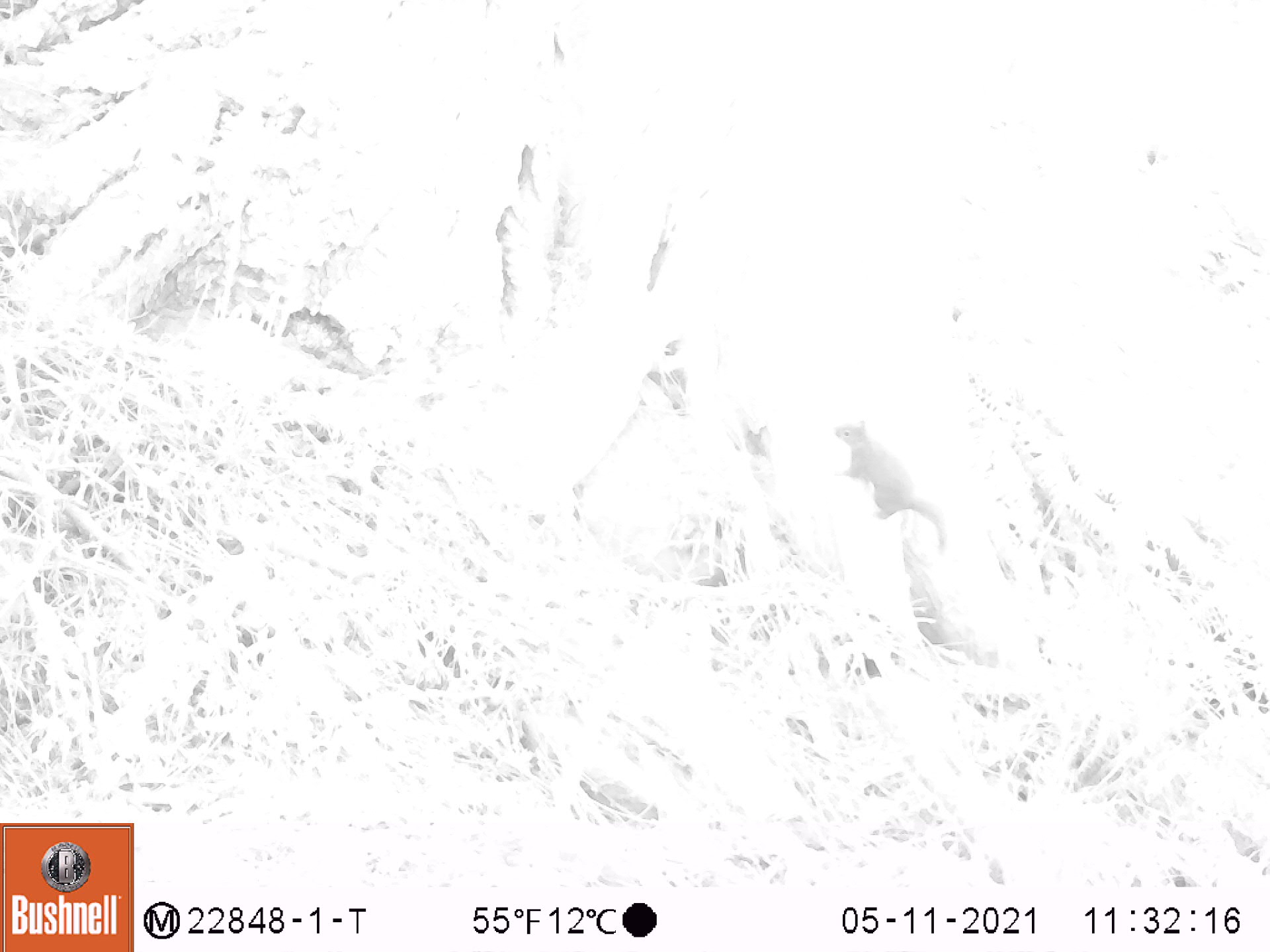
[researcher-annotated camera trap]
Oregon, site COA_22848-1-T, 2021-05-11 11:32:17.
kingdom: Animalia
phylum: Chordata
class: Mammalia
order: Rodentia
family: Sciuridae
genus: Tamiasciurus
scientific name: Tamiasciurus douglasii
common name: douglas squirrel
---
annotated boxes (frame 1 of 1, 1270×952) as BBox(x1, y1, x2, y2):
douglas squirrel: BBox(830, 418, 956, 550)